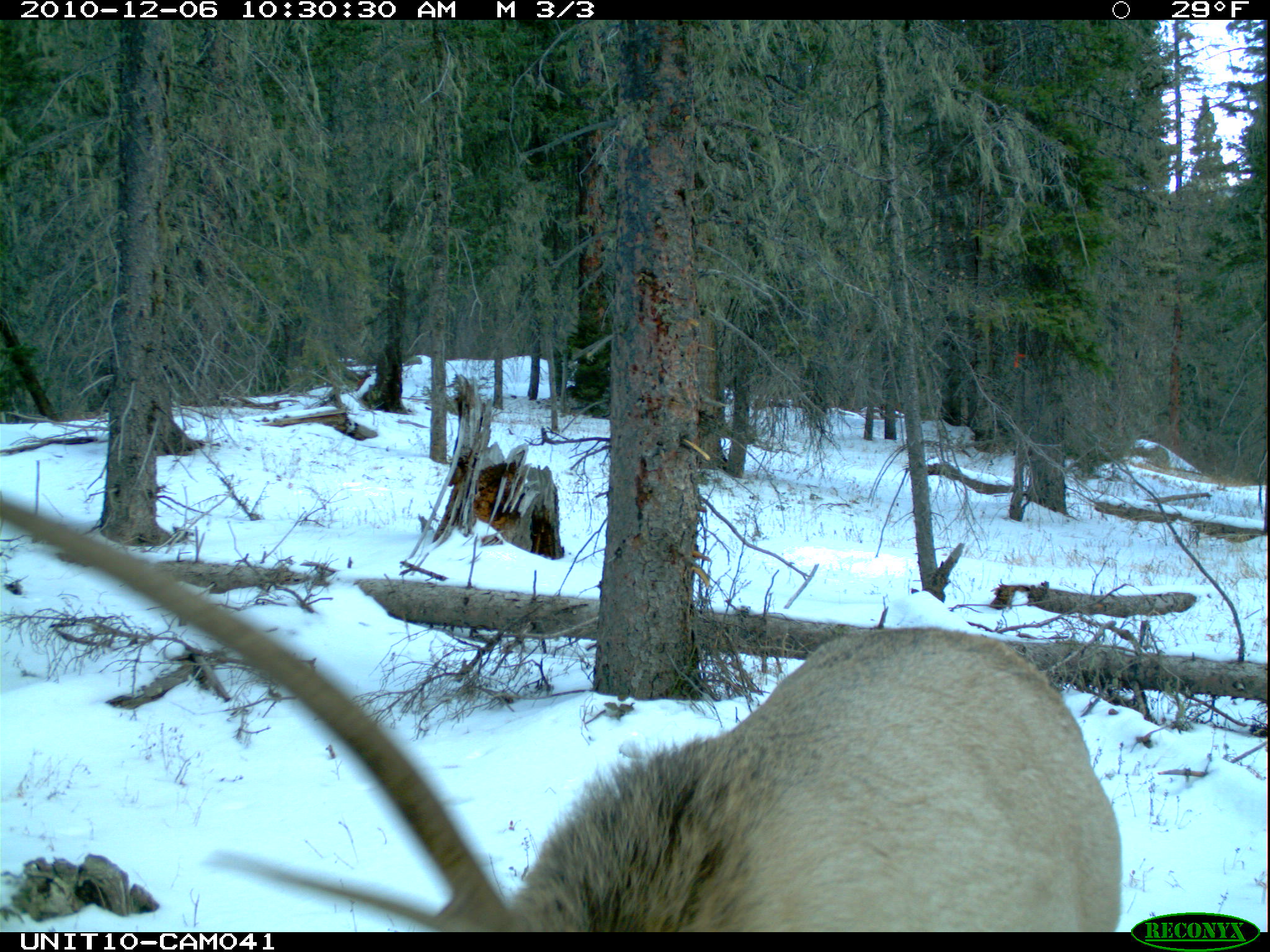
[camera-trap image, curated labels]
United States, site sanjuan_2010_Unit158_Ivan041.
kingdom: Animalia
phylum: Chordata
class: Mammalia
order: Artiodactyla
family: Cervidae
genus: Cervus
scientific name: Cervus elaphus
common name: red deer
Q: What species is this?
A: Cervus elaphus (red deer).